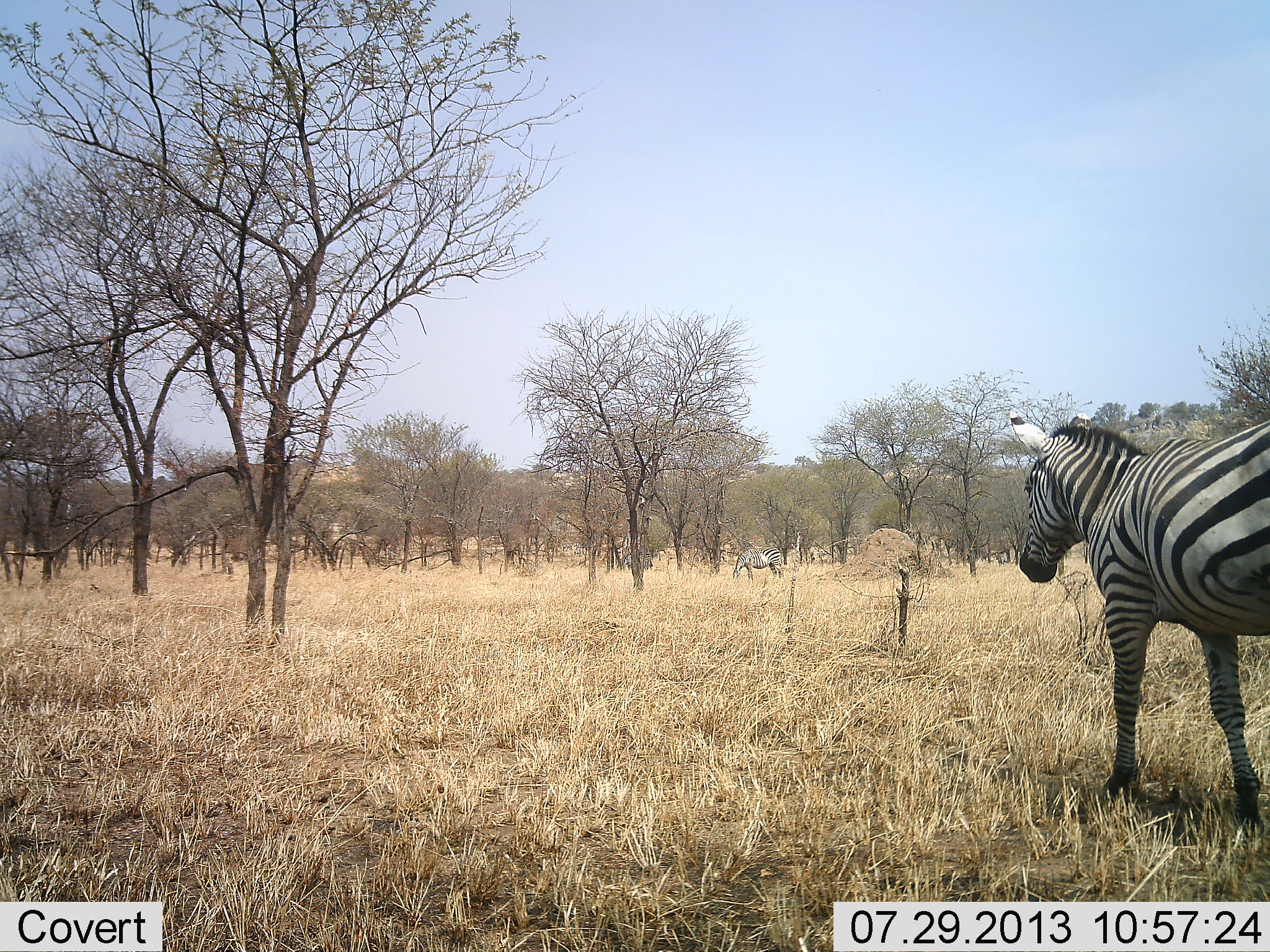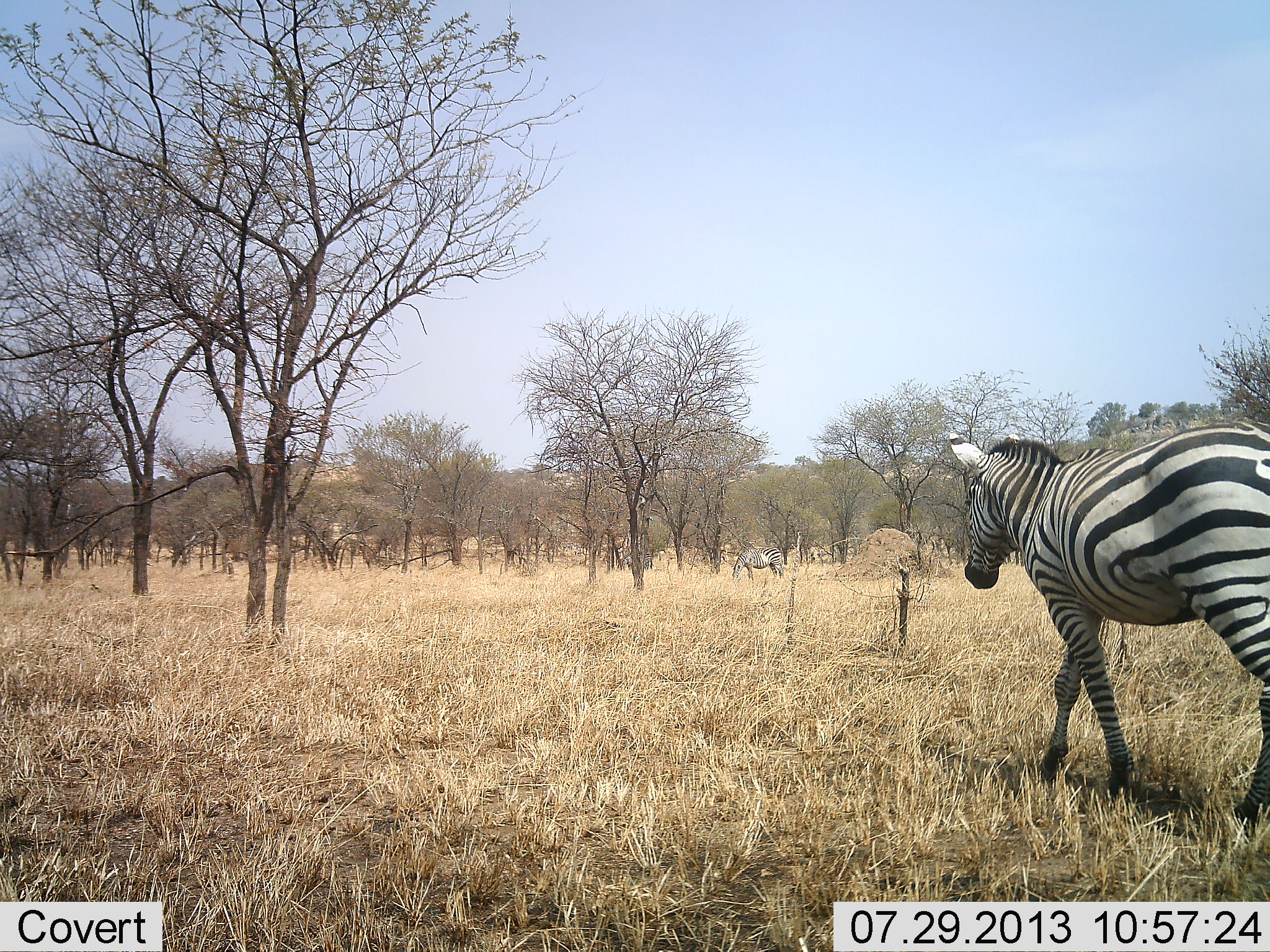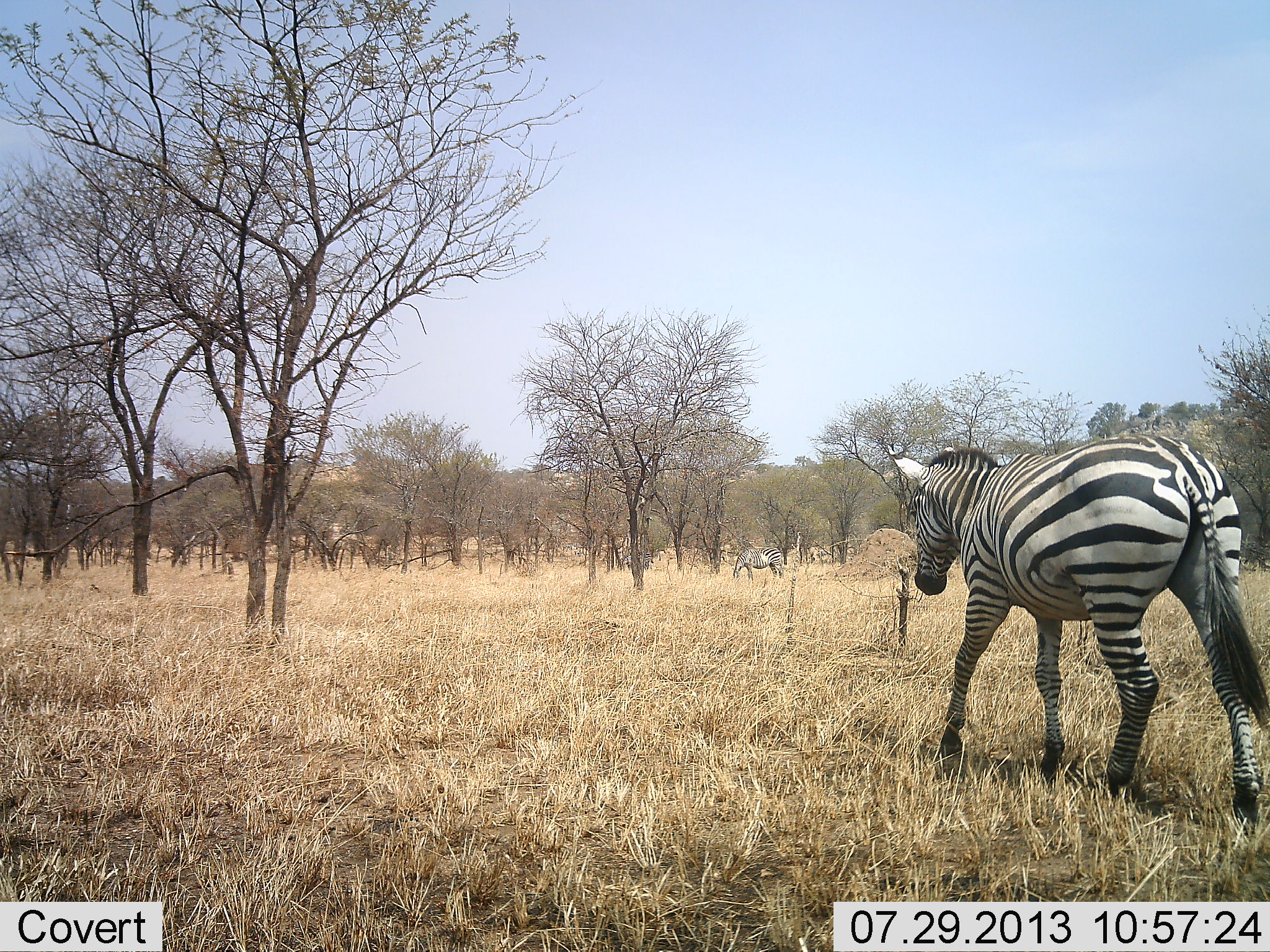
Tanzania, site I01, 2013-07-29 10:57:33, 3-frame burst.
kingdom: Animalia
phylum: Chordata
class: Mammalia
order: Perissodactyla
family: Equidae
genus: Equus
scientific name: Equus quagga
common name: plains zebra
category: zebra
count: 2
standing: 40%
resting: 0%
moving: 100%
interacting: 0%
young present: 0%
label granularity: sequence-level